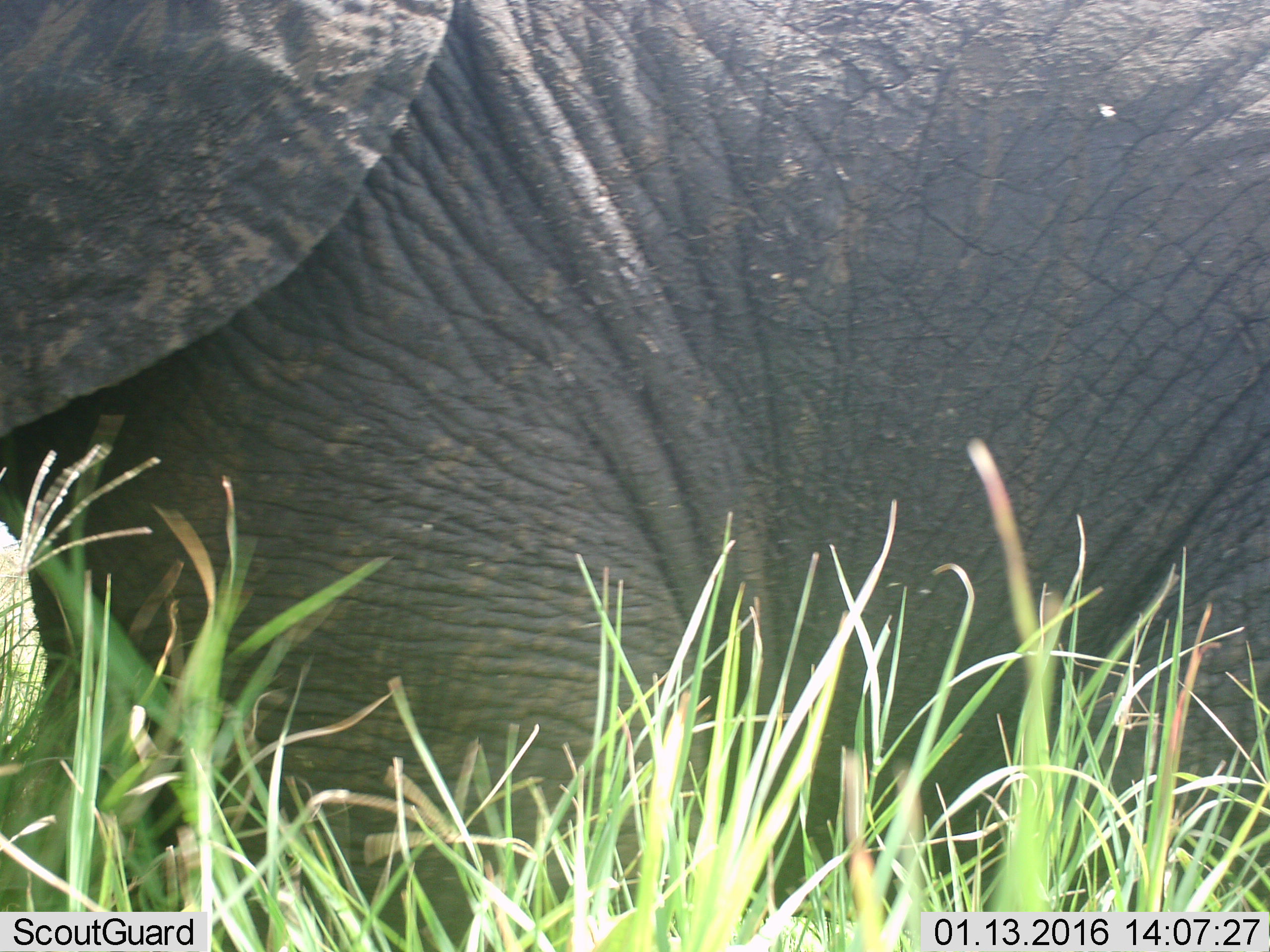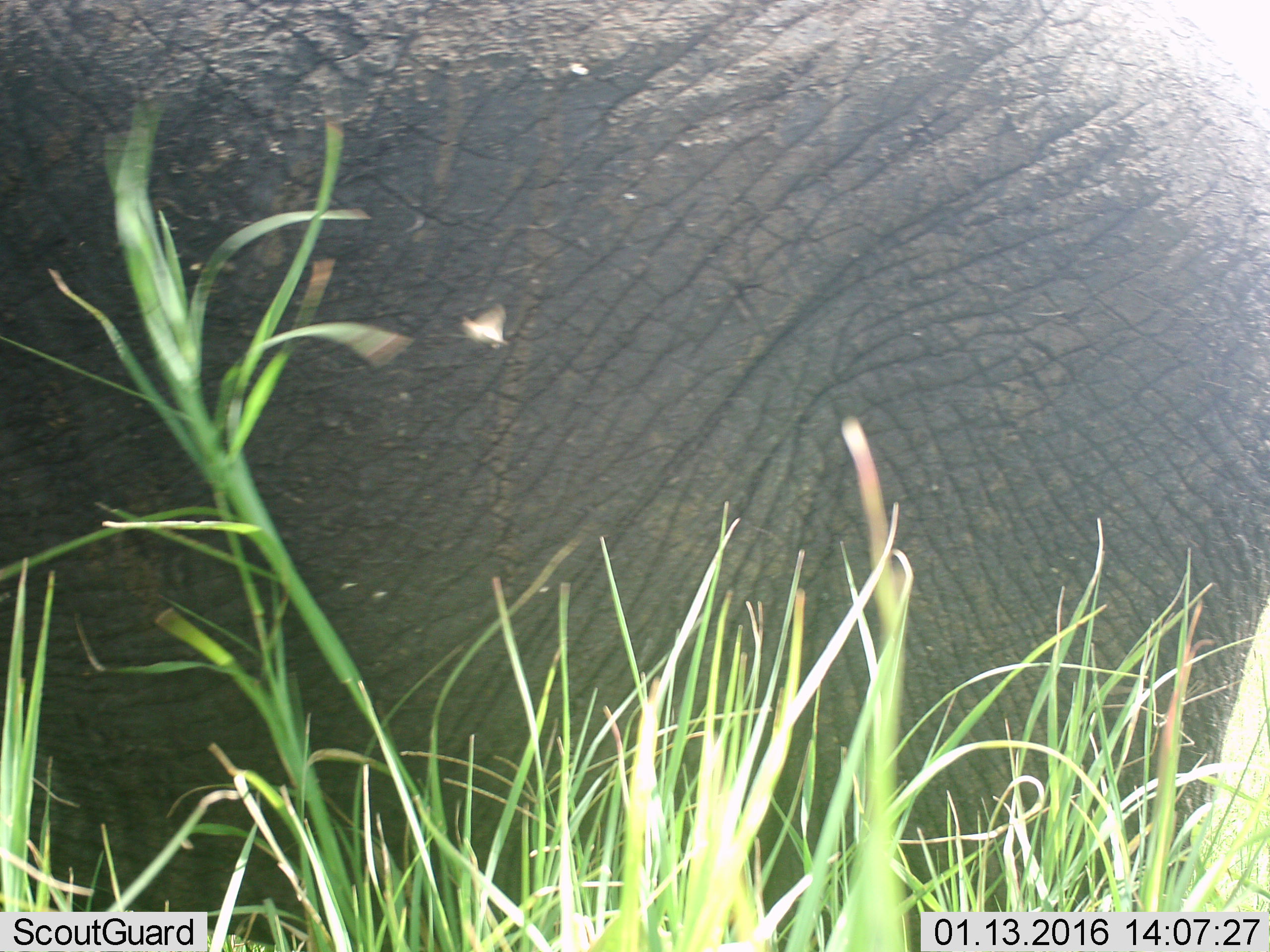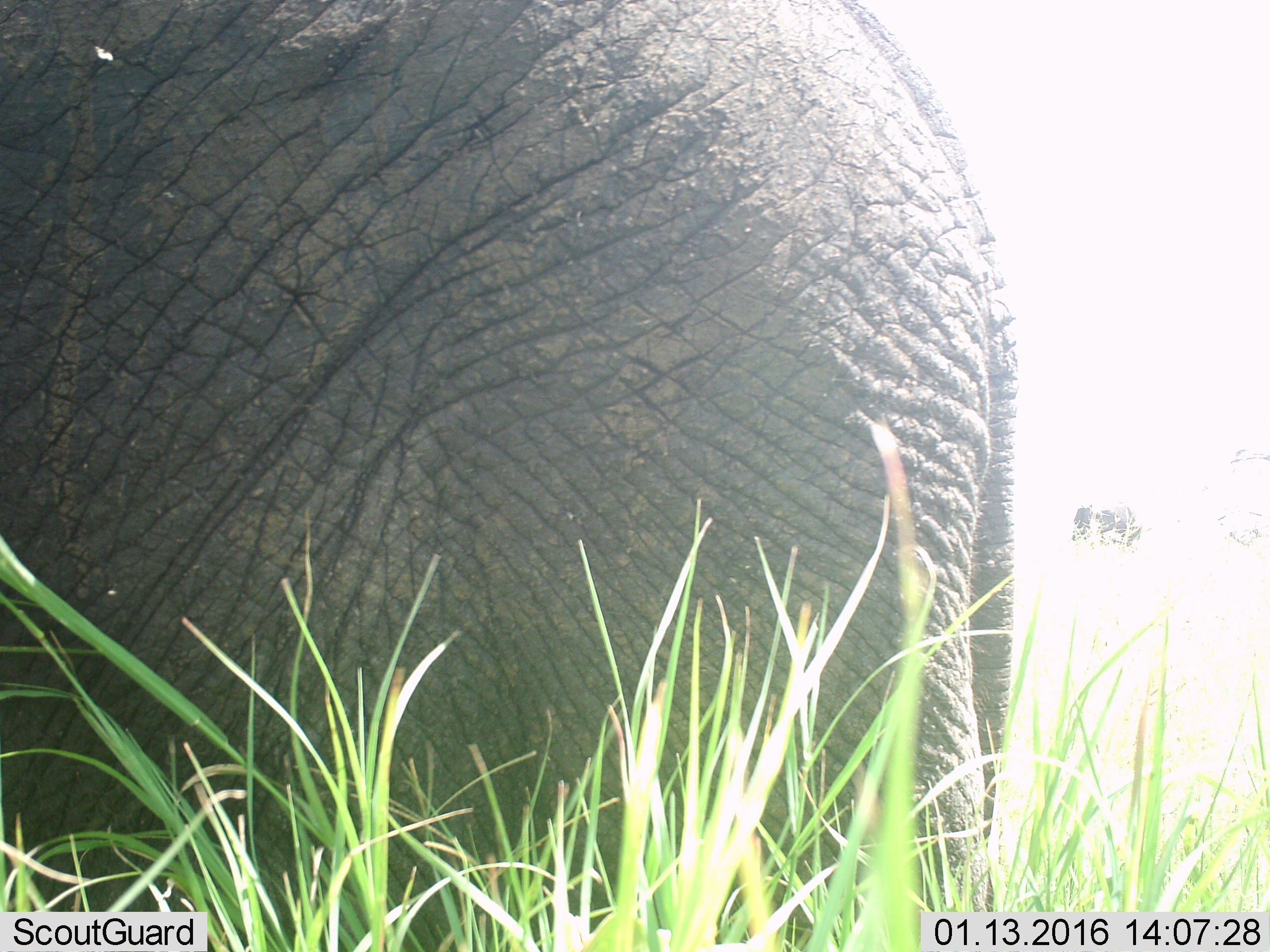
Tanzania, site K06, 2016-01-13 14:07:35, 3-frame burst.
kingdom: Animalia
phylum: Chordata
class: Mammalia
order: Proboscidea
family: Elephantidae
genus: Loxodonta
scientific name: Loxodonta africana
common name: african bush elephant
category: elephant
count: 1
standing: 30%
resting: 10%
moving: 60%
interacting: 0%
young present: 0%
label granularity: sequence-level